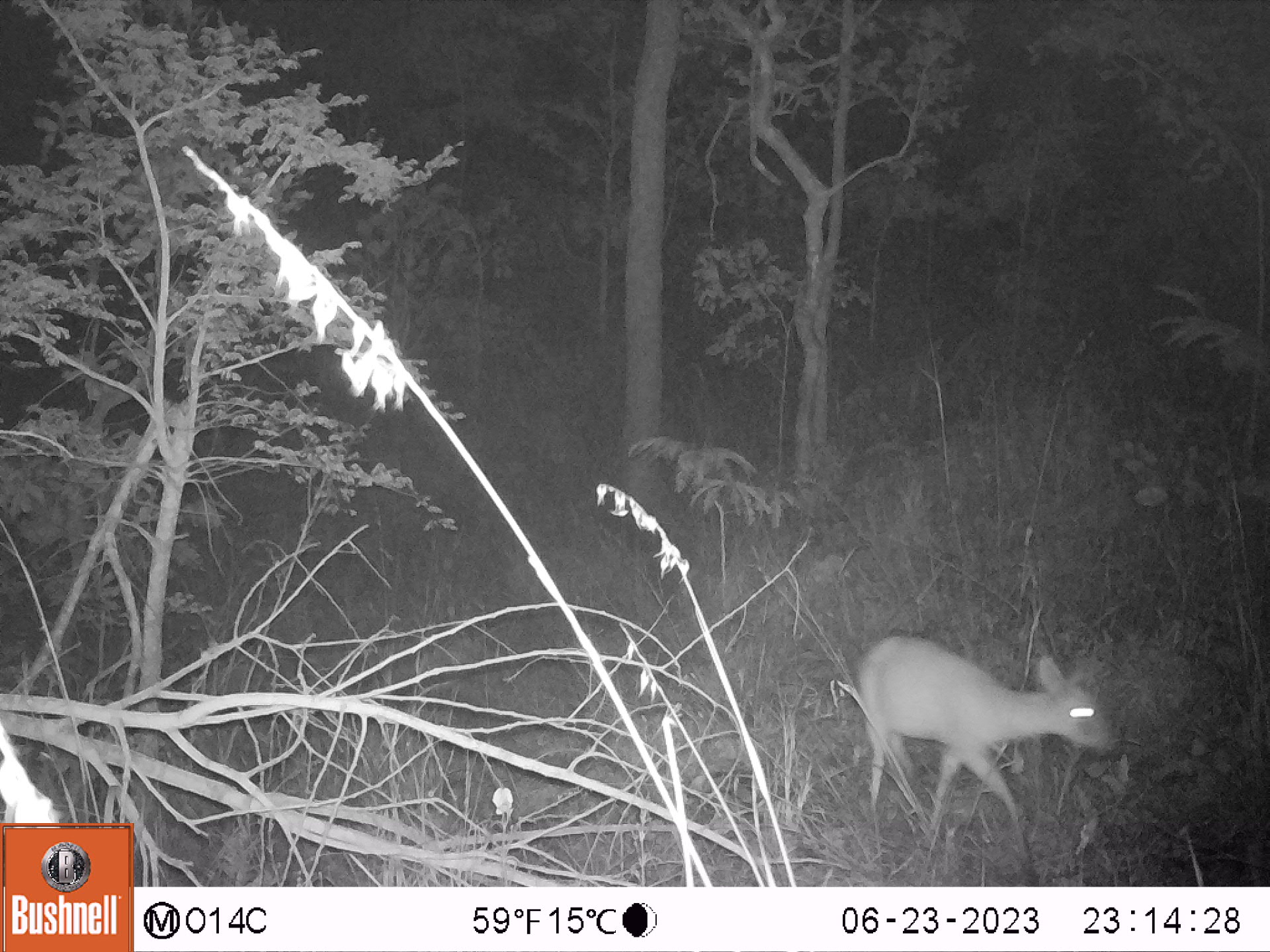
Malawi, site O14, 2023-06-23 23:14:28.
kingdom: Animalia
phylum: Chordata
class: Mammalia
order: Artiodactyla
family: Bovidae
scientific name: Antilopinae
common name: small antelope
Small antelope (Antilopinae), count 1.